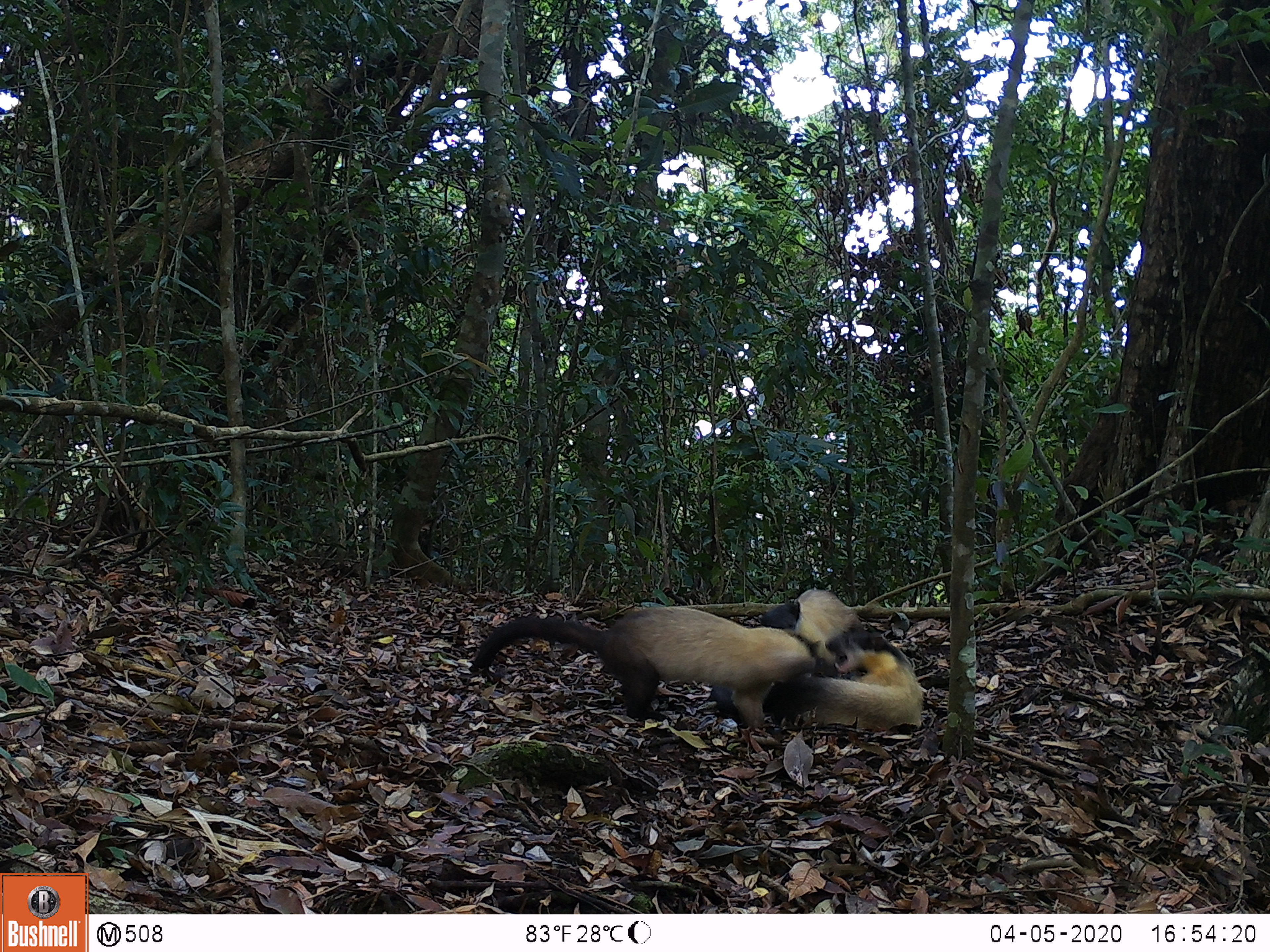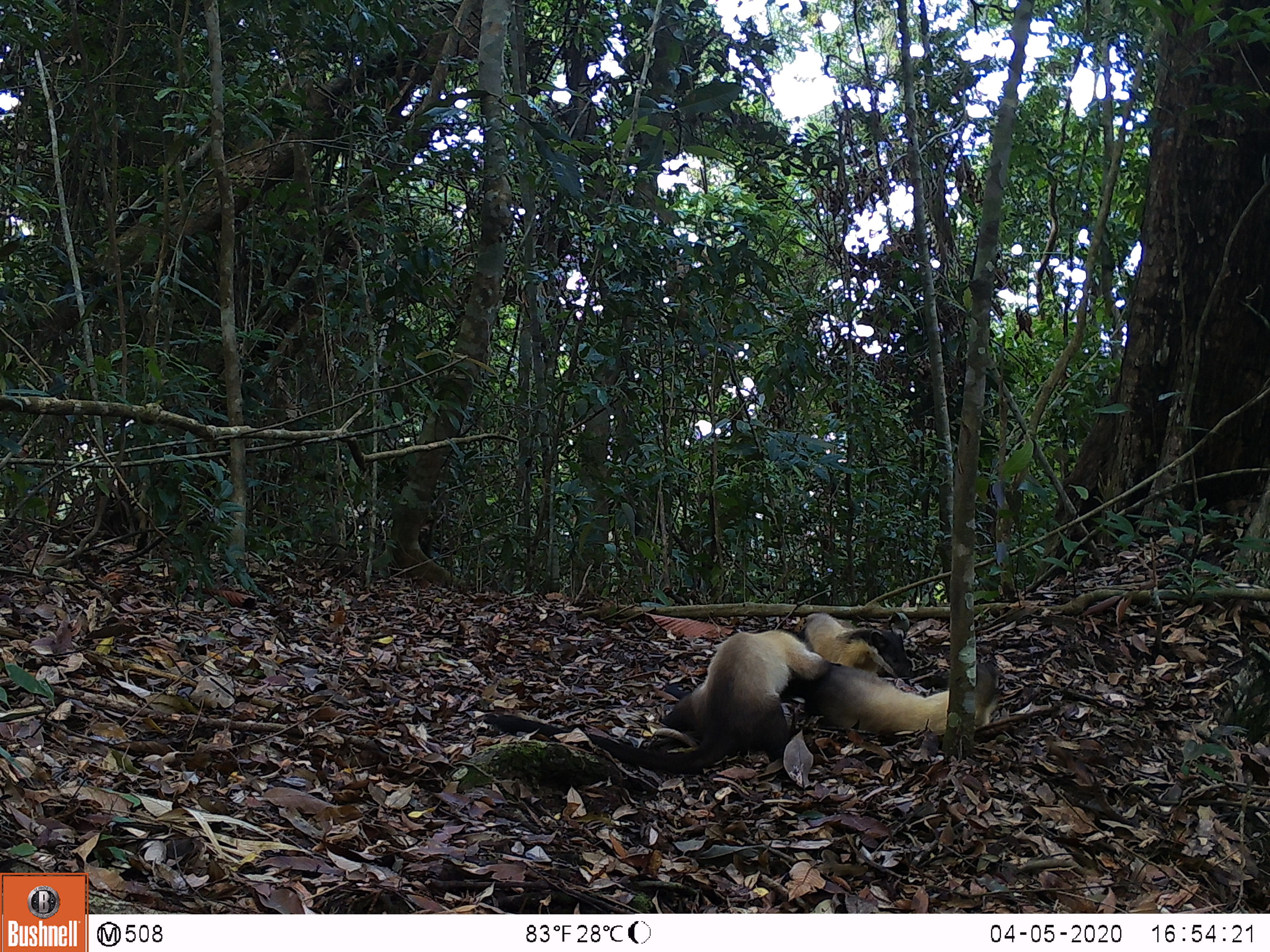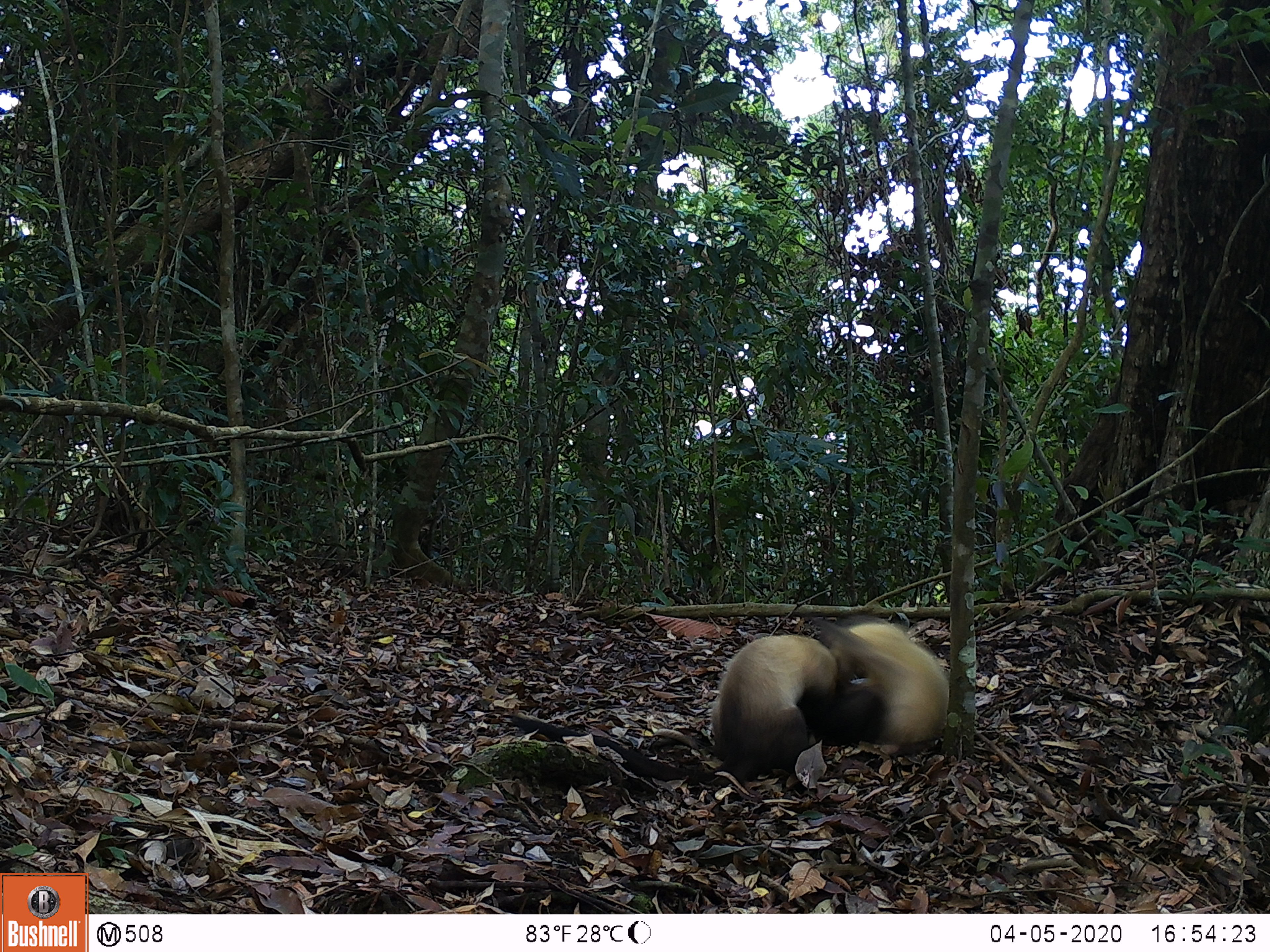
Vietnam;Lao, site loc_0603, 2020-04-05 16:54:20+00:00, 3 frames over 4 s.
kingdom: Animalia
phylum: Chordata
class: Mammalia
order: Carnivora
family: Mustelidae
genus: Martes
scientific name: Martes flavigula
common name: yellow-throated marten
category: yellow throated marten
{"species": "yellow throated marten (yellow-throated marten) (Martes flavigula)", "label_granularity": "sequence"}